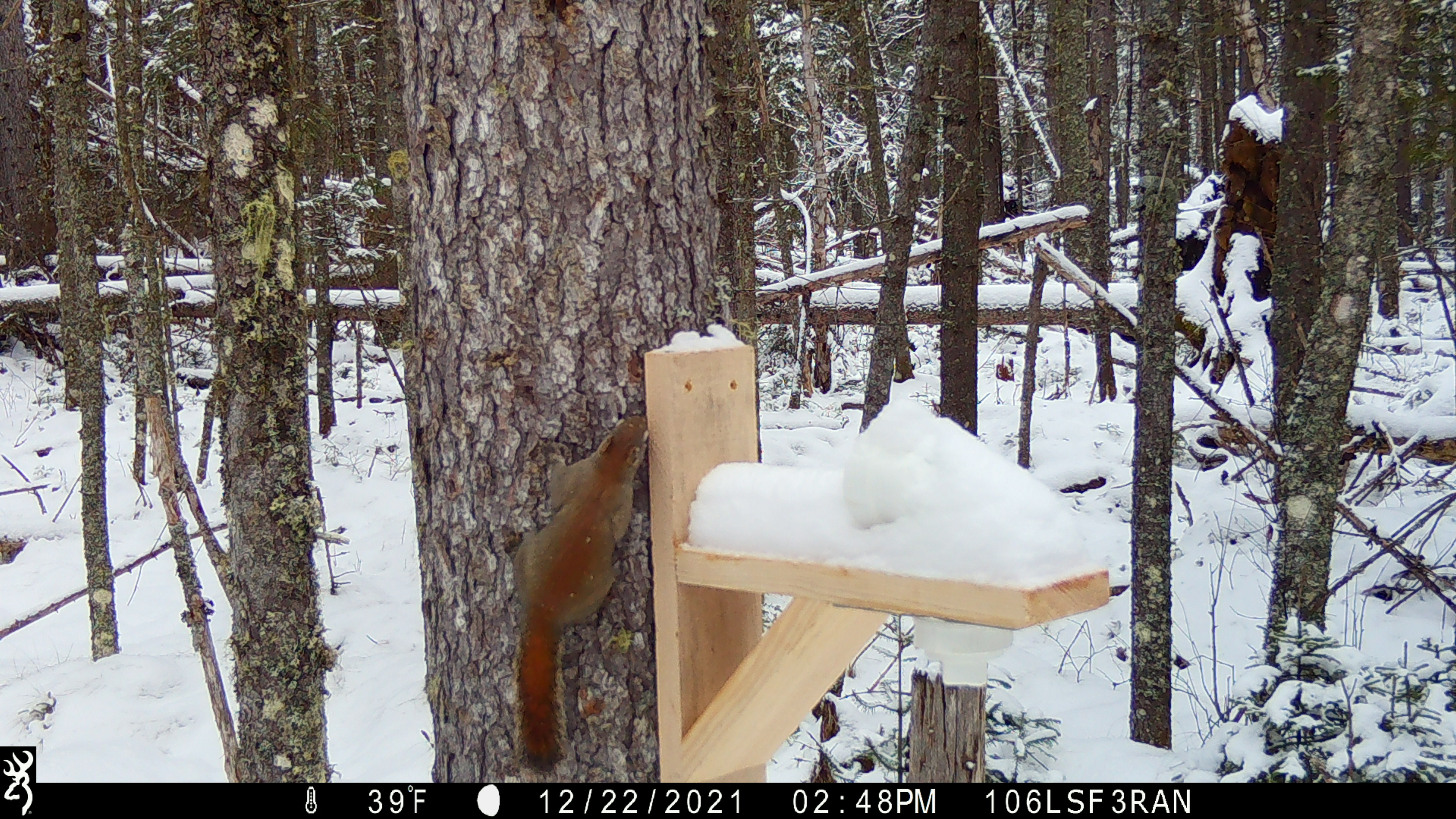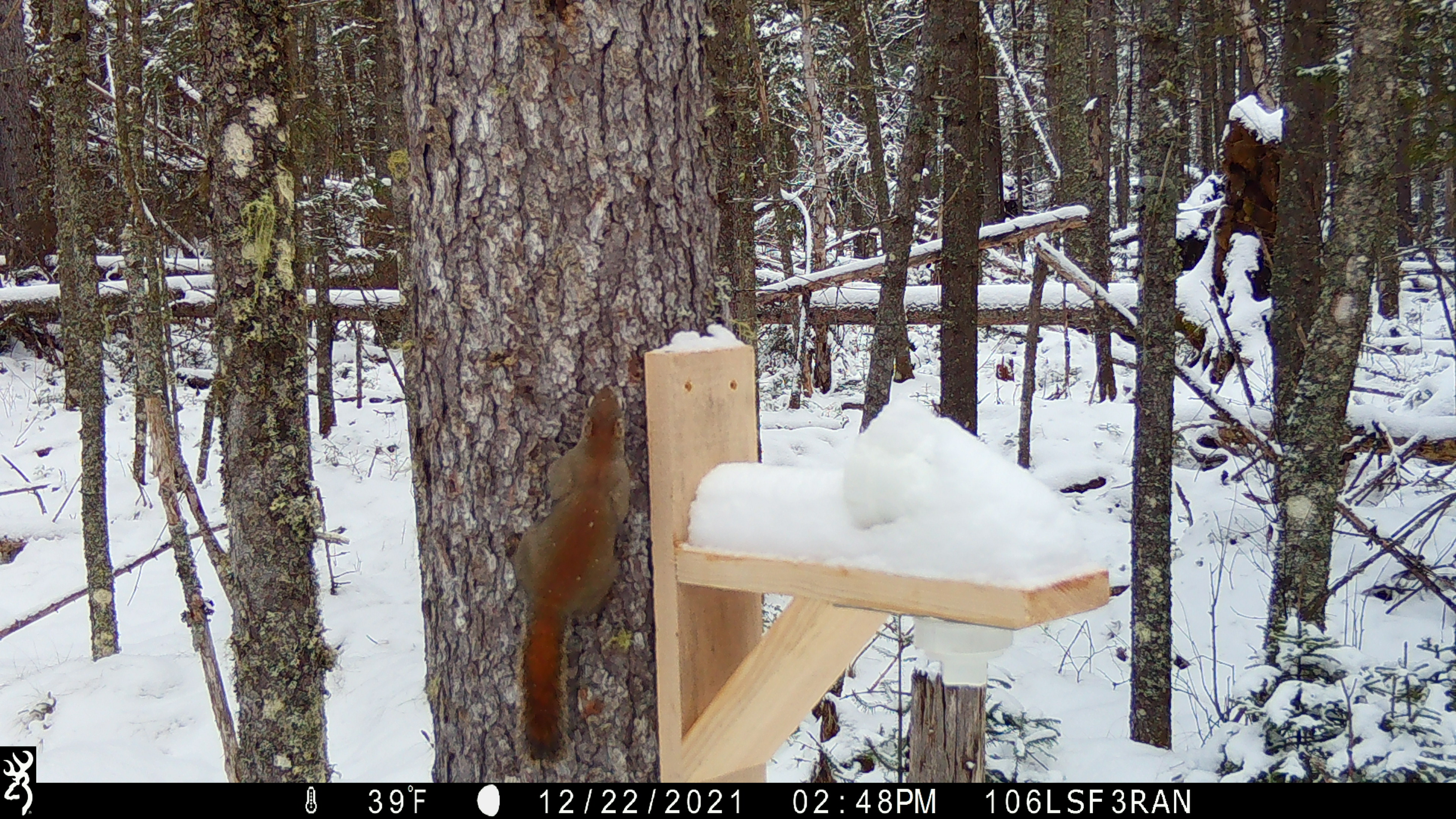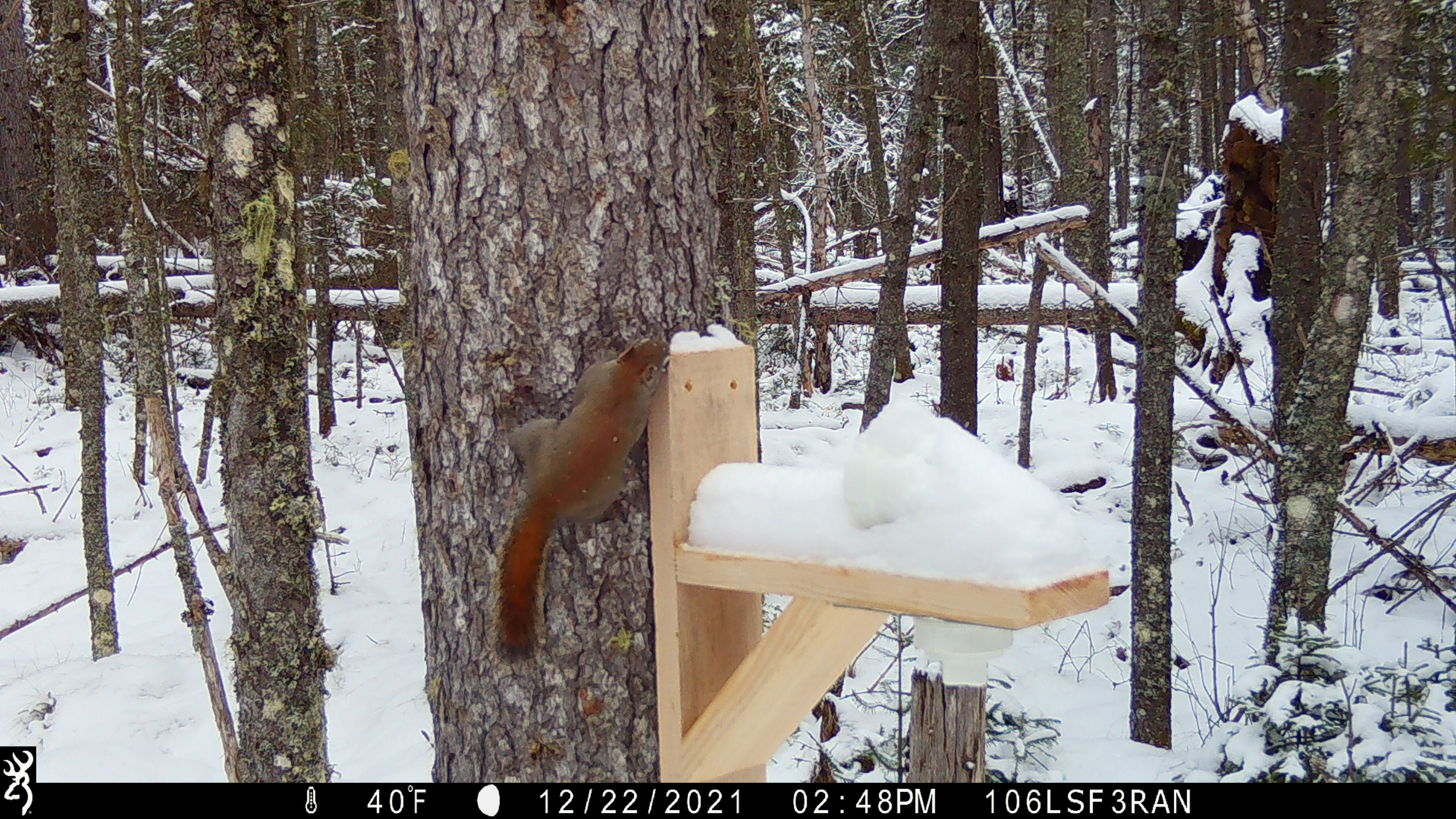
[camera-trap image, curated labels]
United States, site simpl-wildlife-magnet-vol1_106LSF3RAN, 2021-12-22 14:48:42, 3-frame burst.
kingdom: Animalia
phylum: Chordata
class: Mammalia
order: Rodentia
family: Sciuridae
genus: Tamiasciurus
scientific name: Tamiasciurus hudsonicus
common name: red squirrel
Red squirrel (Tamiasciurus hudsonicus).